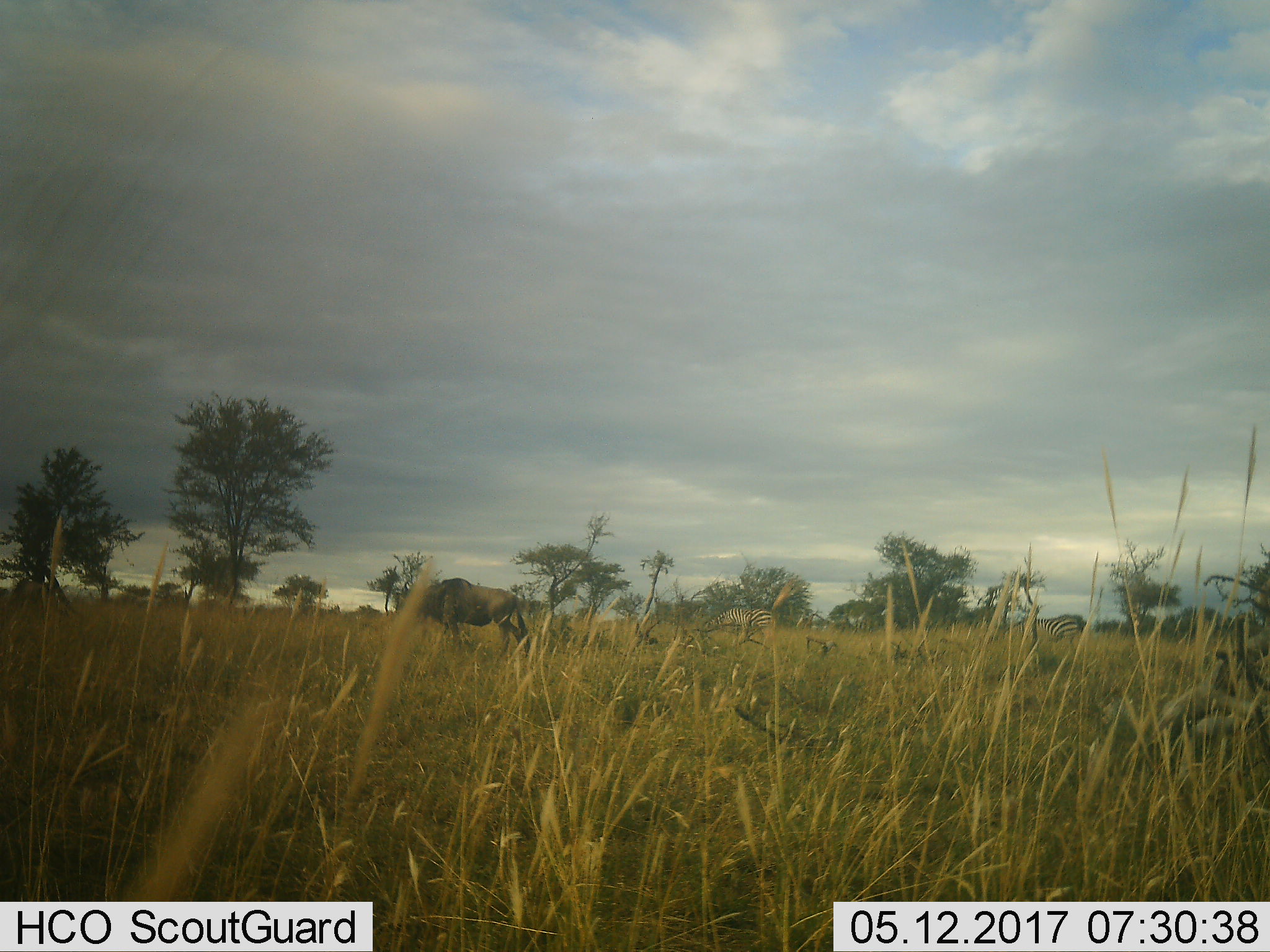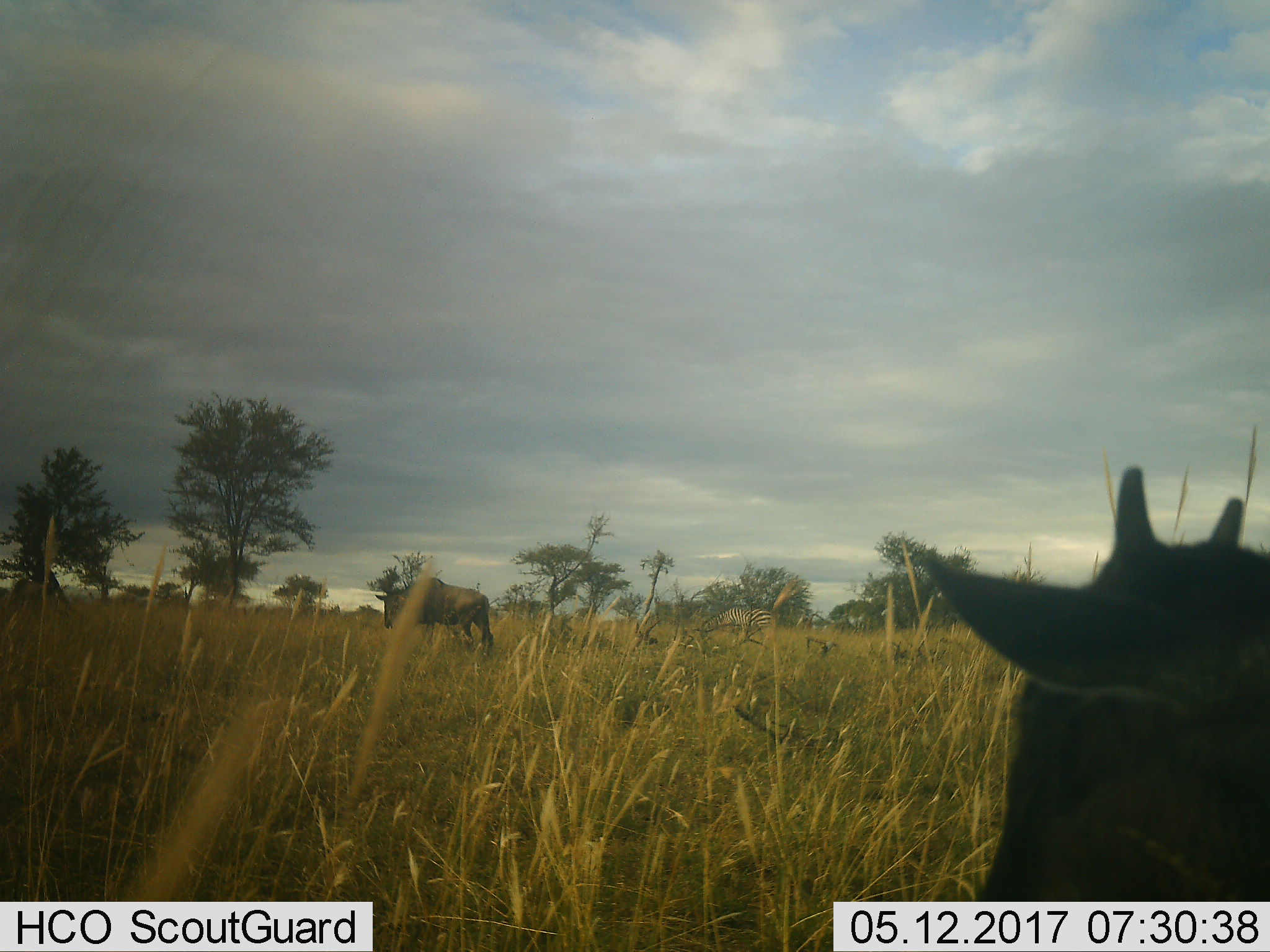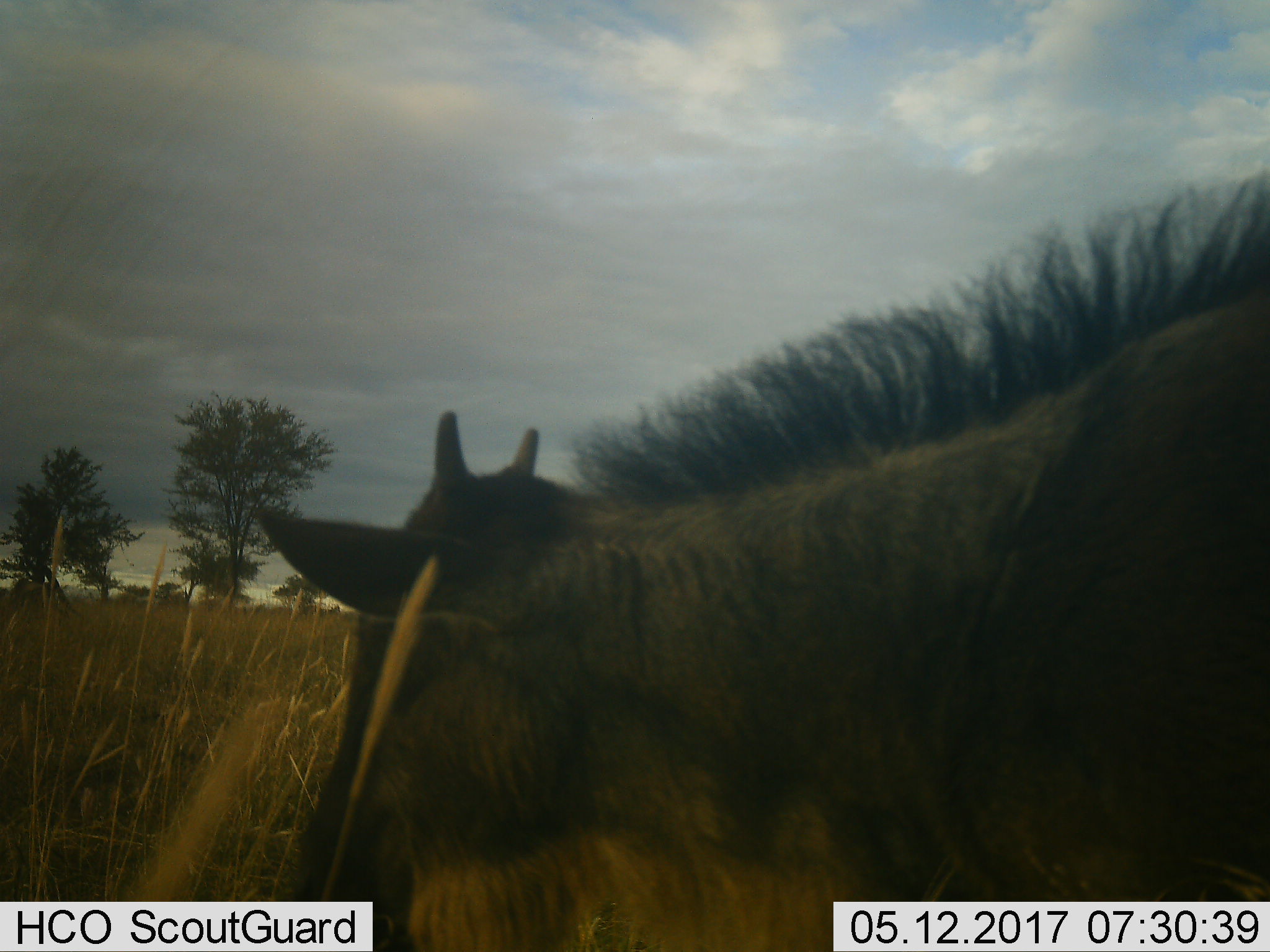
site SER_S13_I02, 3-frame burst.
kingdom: Animalia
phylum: Chordata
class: Mammalia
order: Artiodactyla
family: Bovidae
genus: Connochaetes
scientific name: Connochaetes taurinus taurinus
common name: blue wildebeest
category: wildebeestblue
Wildebeestblue (blue wildebeest) (Connochaetes taurinus taurinus), count 2. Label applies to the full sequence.